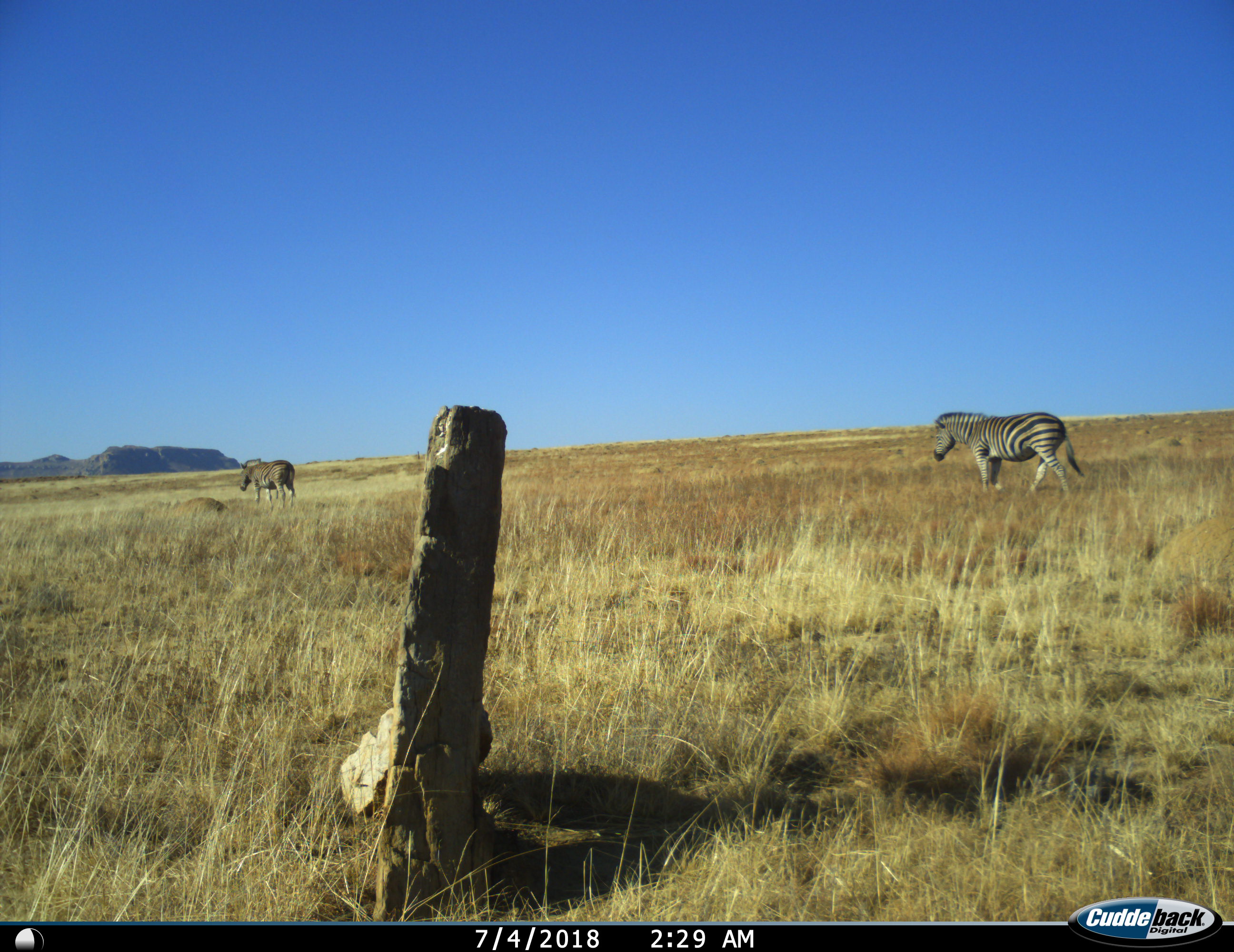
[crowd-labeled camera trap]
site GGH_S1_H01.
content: unidentified animal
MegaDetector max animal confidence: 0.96